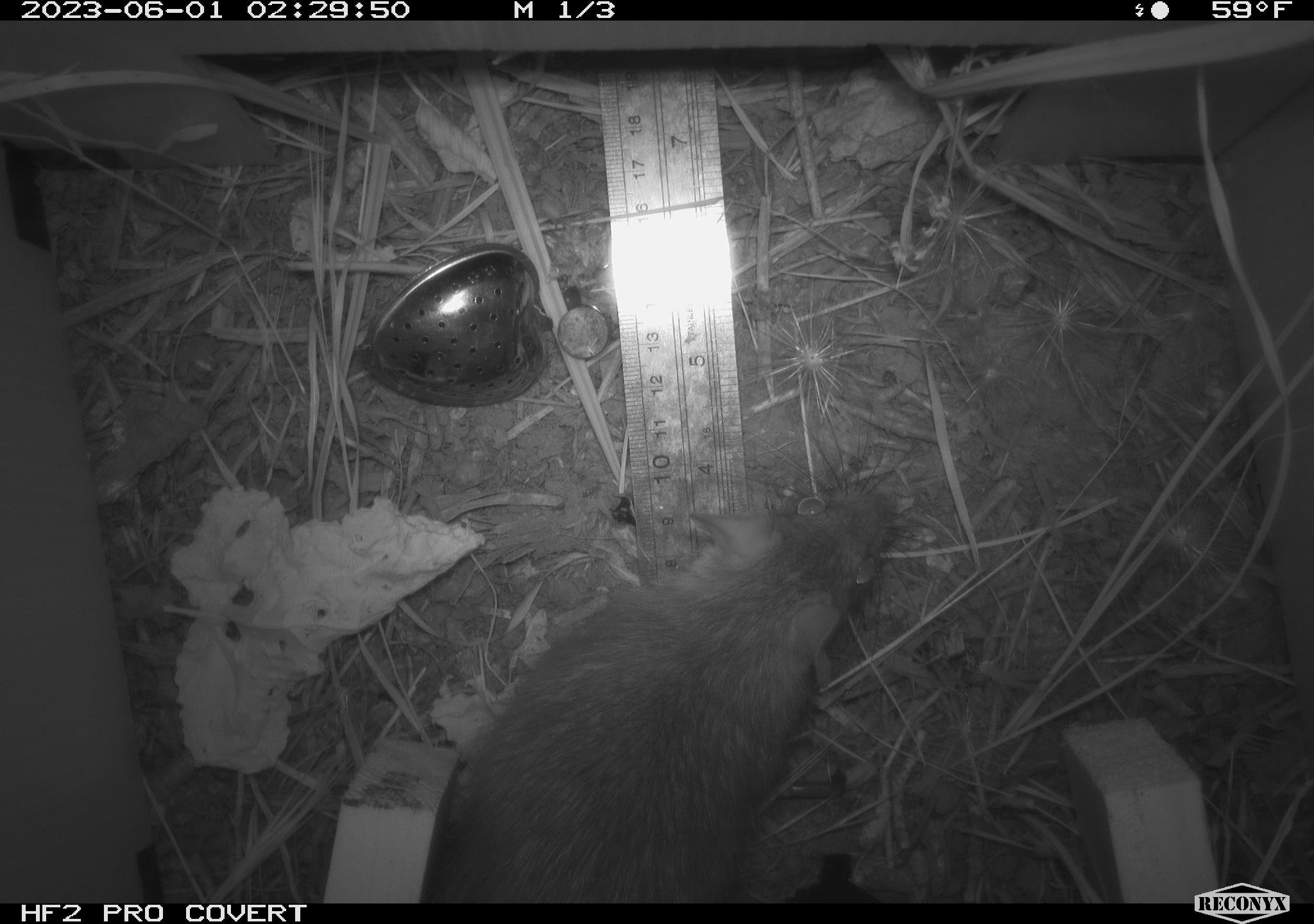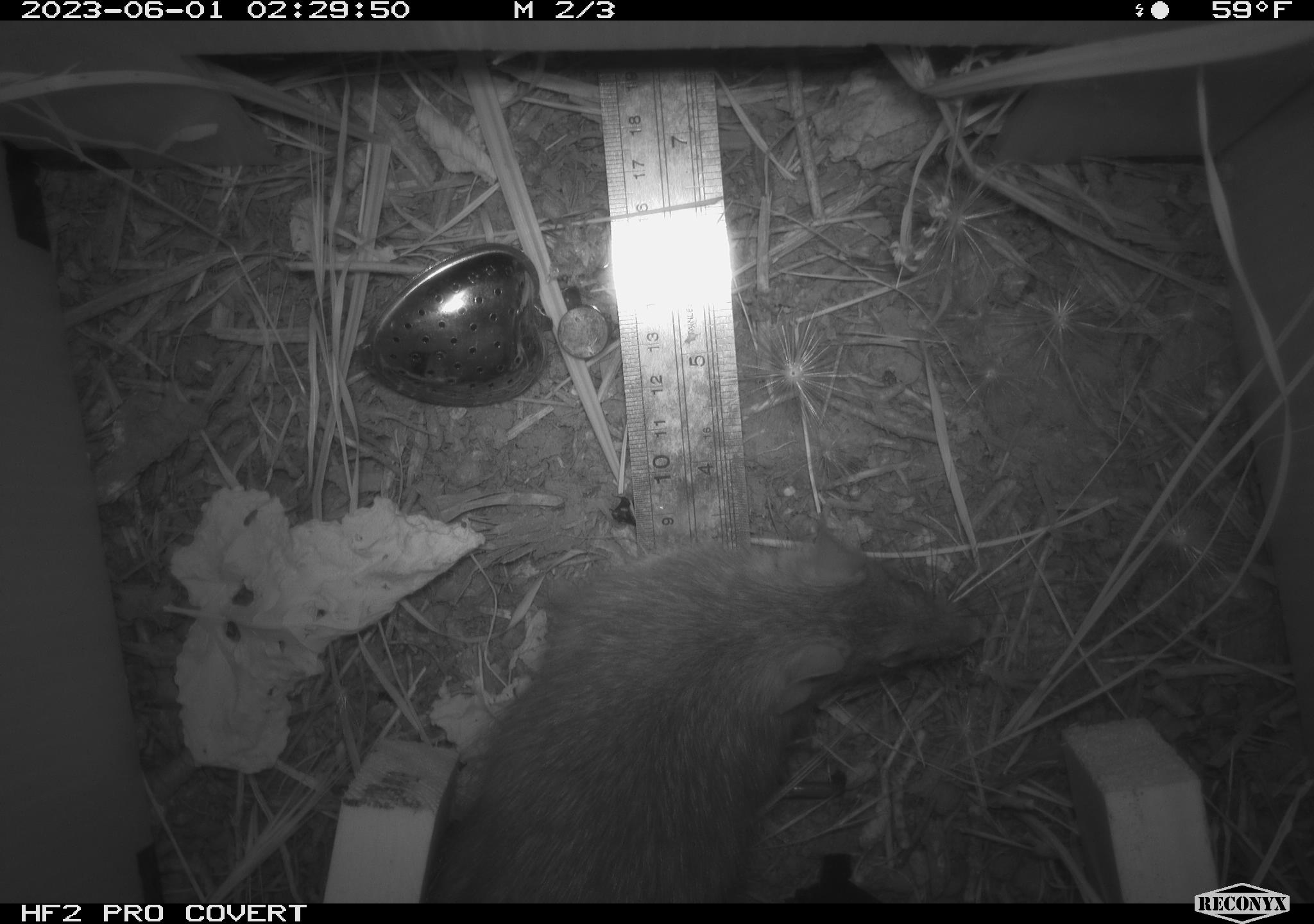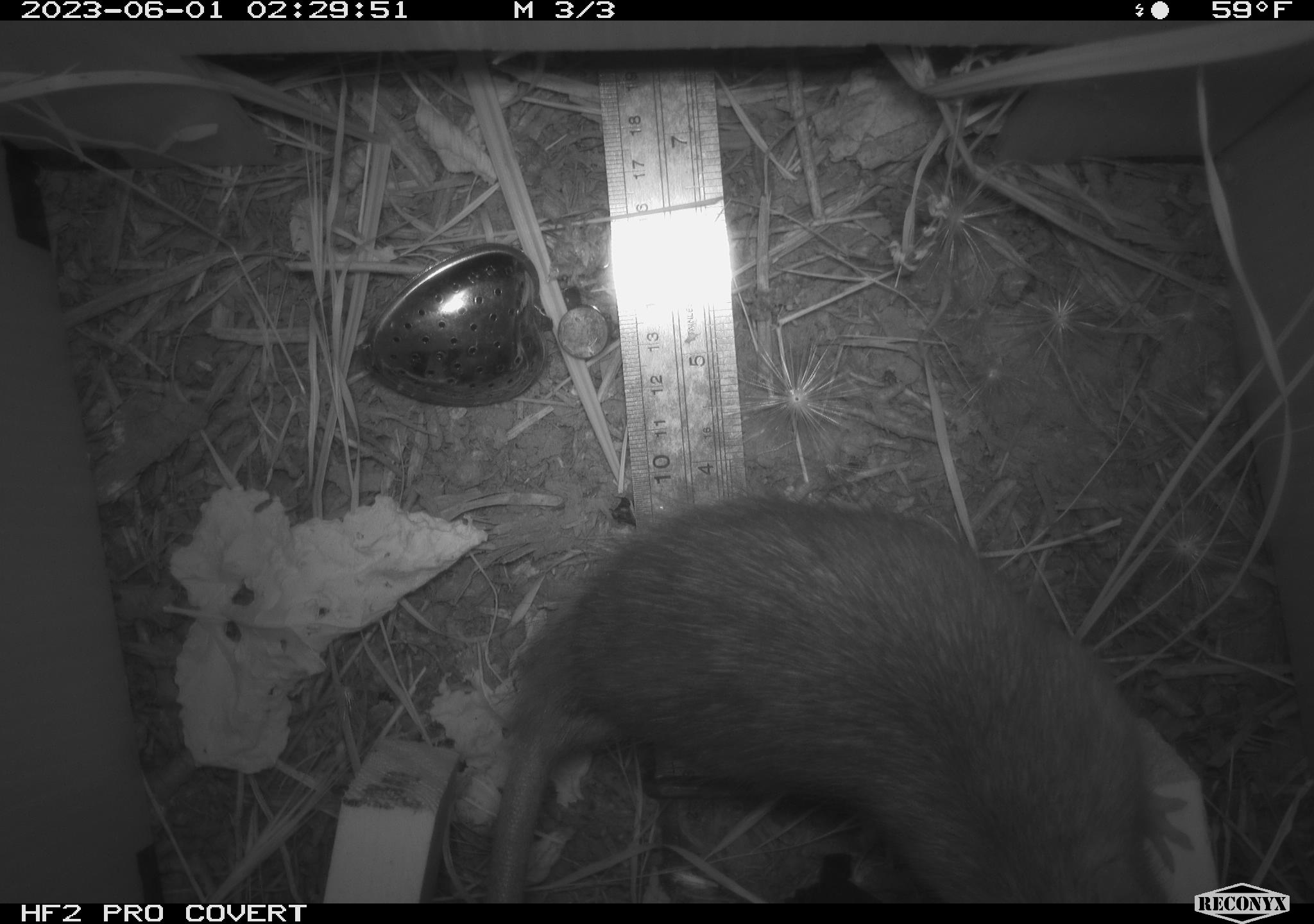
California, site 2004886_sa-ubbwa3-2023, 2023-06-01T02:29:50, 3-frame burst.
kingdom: Animalia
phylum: Chordata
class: Mammalia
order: Rodentia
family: Muridae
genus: Rattus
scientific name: Rattus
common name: rat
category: rattus species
Rattus species (rat) (Rattus).